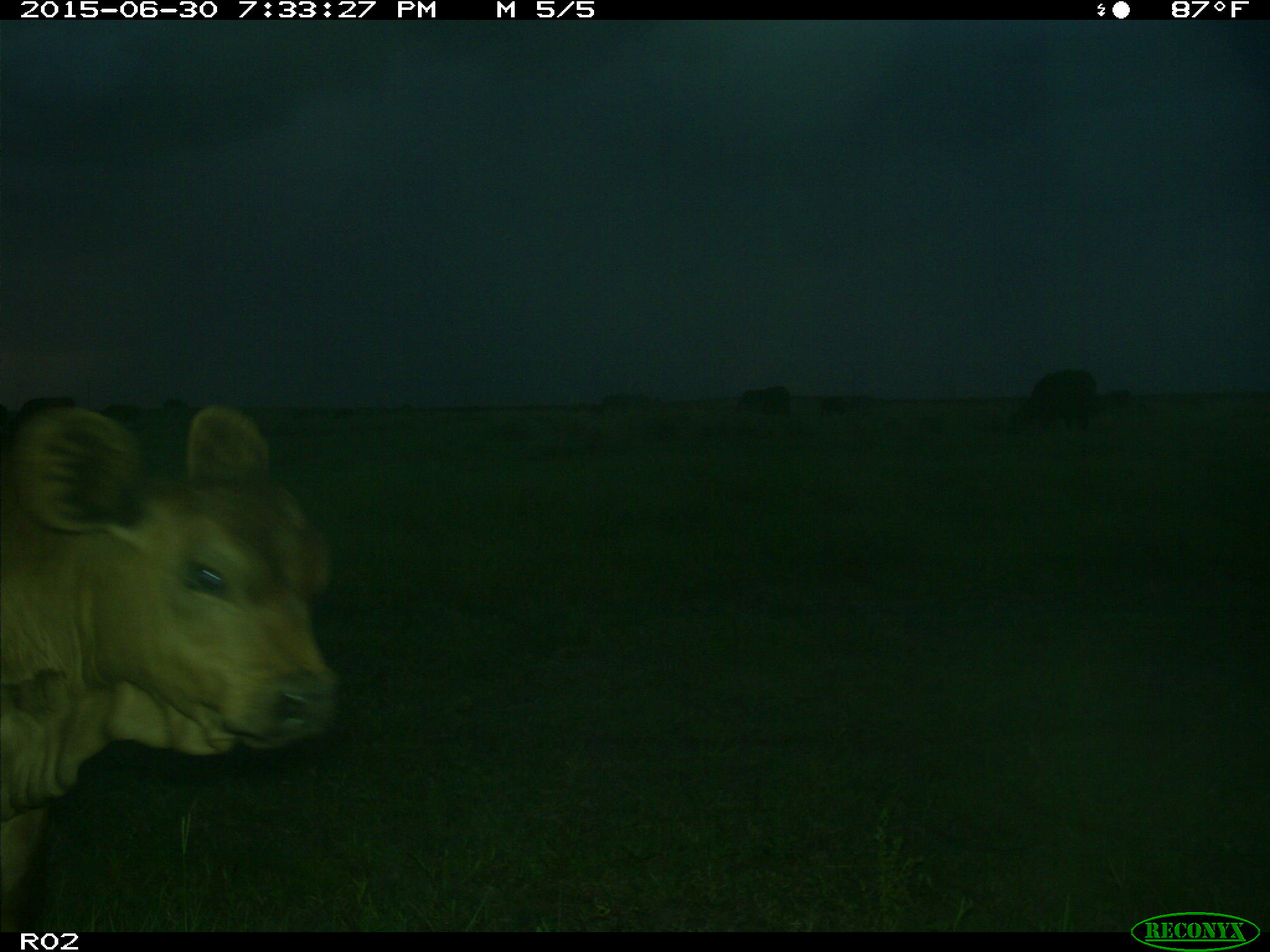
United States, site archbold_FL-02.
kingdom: Animalia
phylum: Chordata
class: Mammalia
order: Artiodactyla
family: Bovidae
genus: Bos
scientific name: Bos taurus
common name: domestic cow